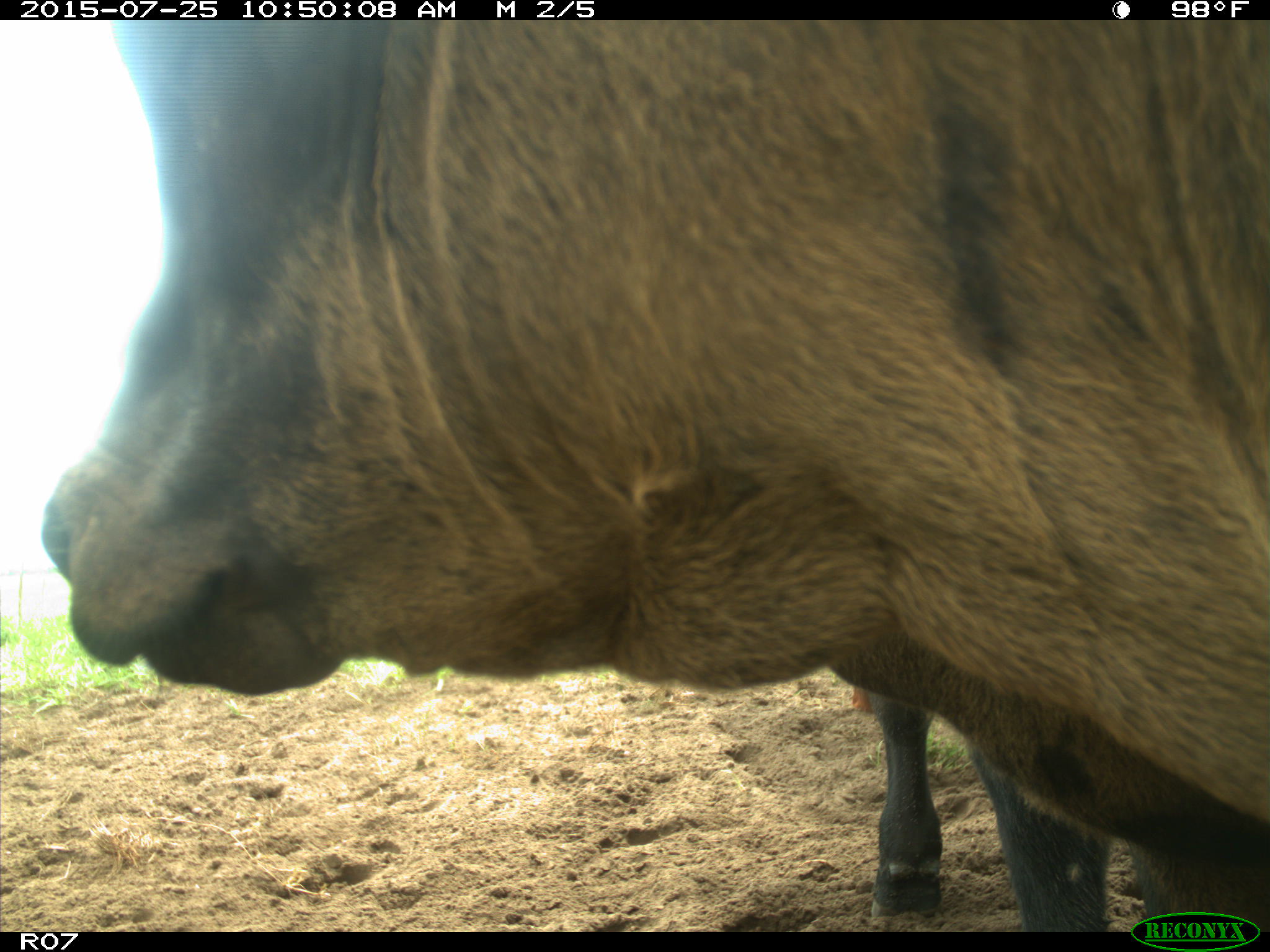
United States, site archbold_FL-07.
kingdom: Animalia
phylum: Chordata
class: Mammalia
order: Artiodactyla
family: Bovidae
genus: Bos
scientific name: Bos taurus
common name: domestic cow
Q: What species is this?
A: Bos taurus (domestic cow).